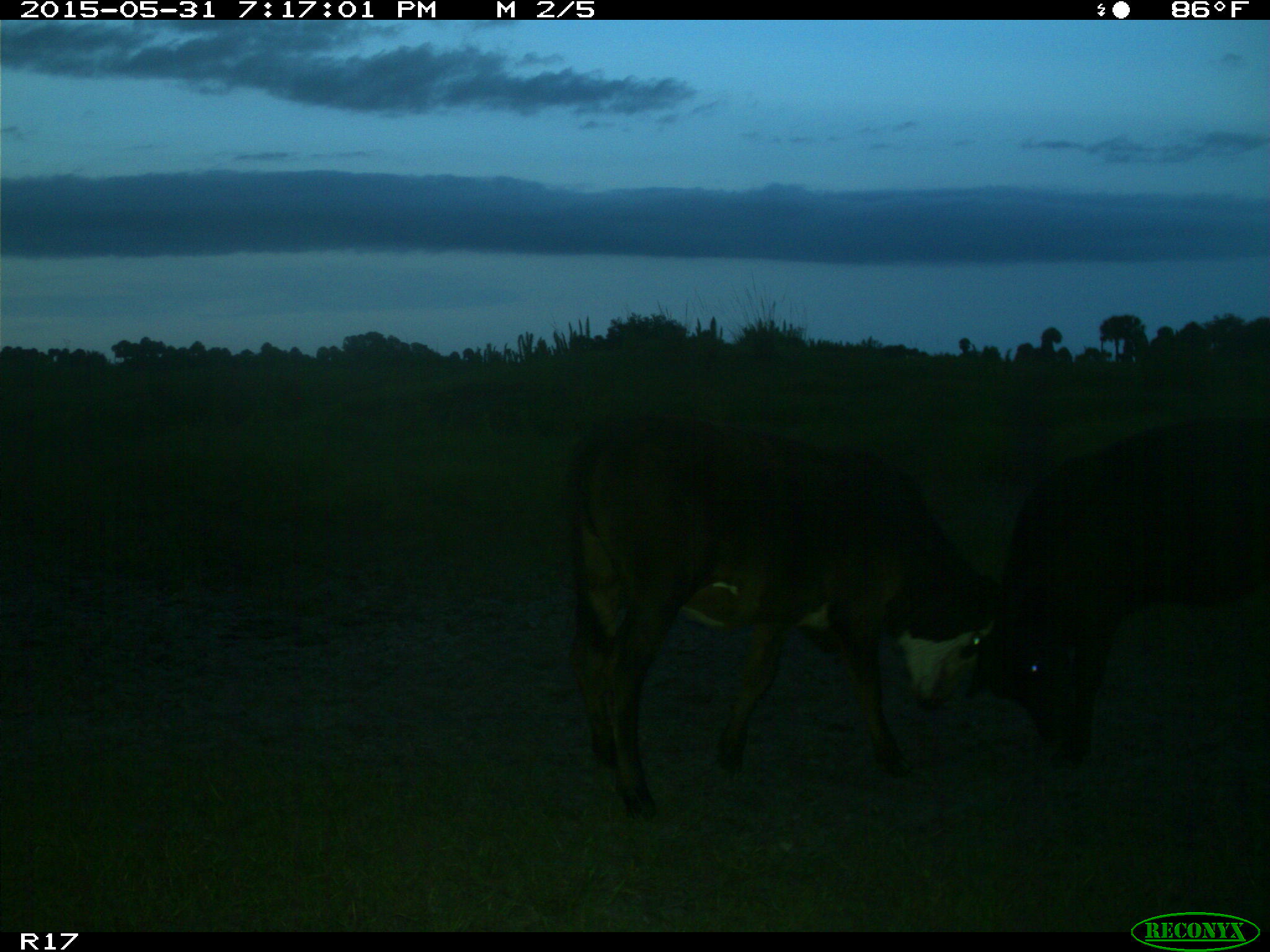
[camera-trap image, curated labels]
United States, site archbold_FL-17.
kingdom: Animalia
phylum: Chordata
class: Mammalia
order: Artiodactyla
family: Bovidae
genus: Bos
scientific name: Bos taurus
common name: domestic cow